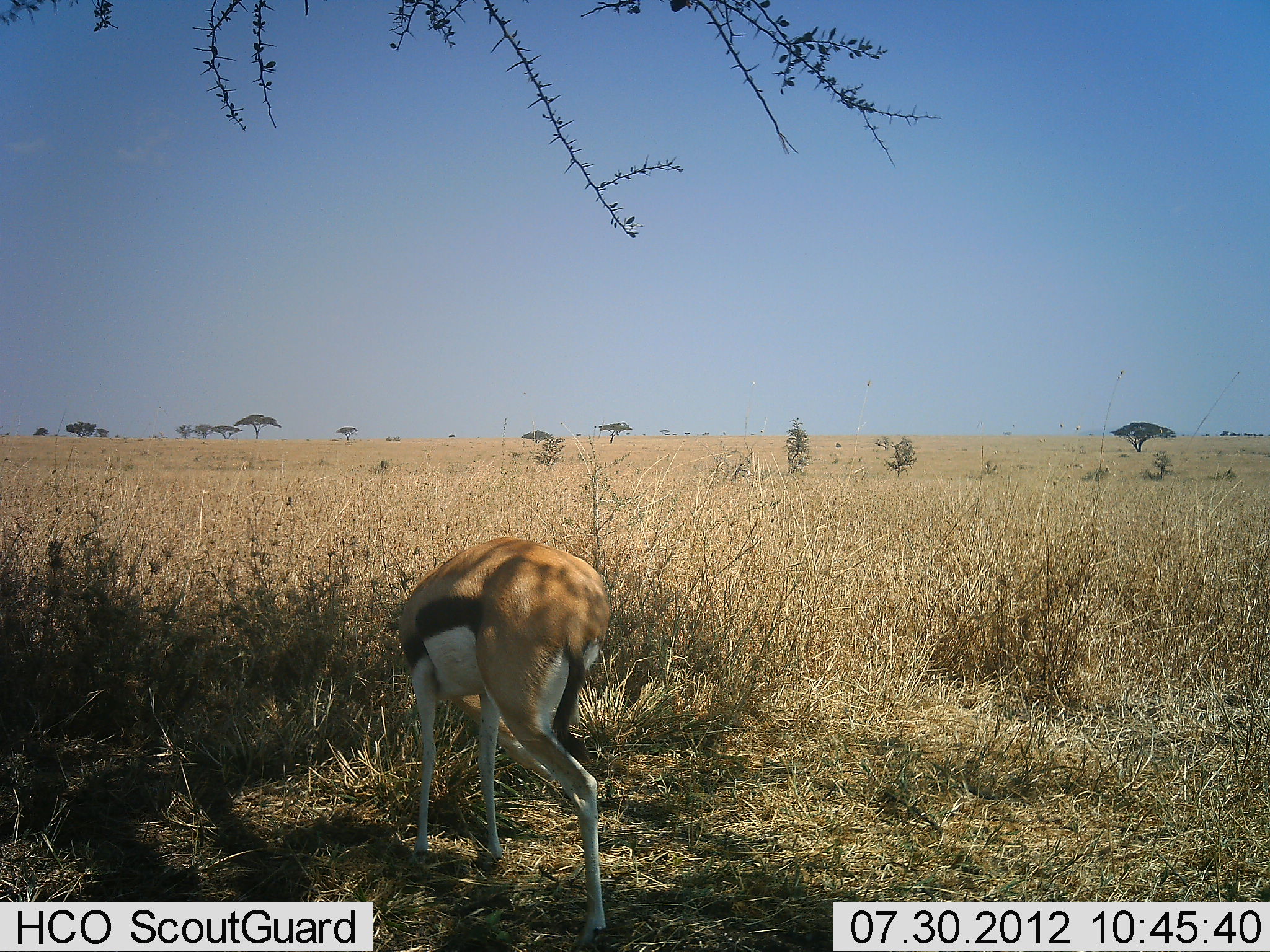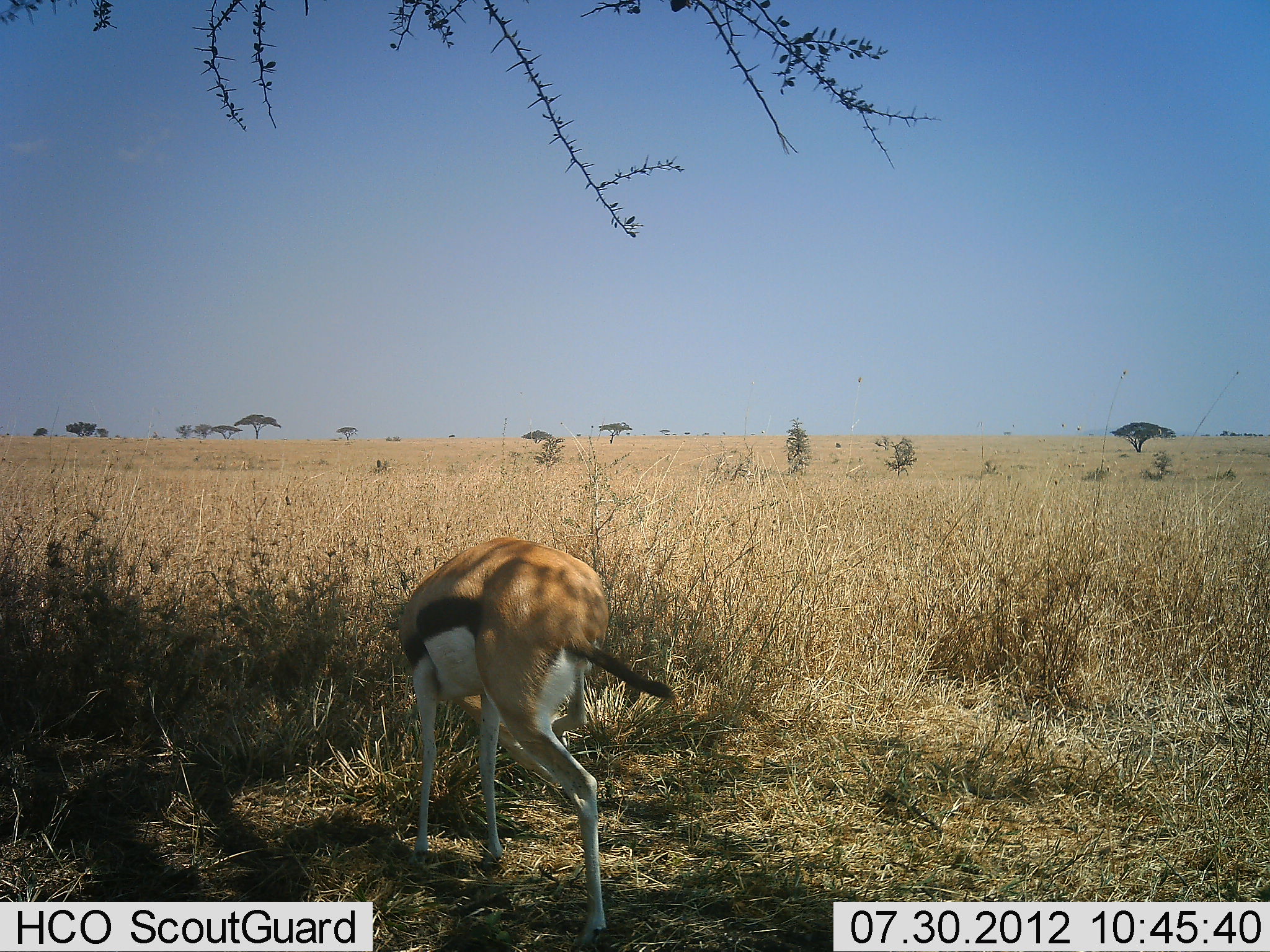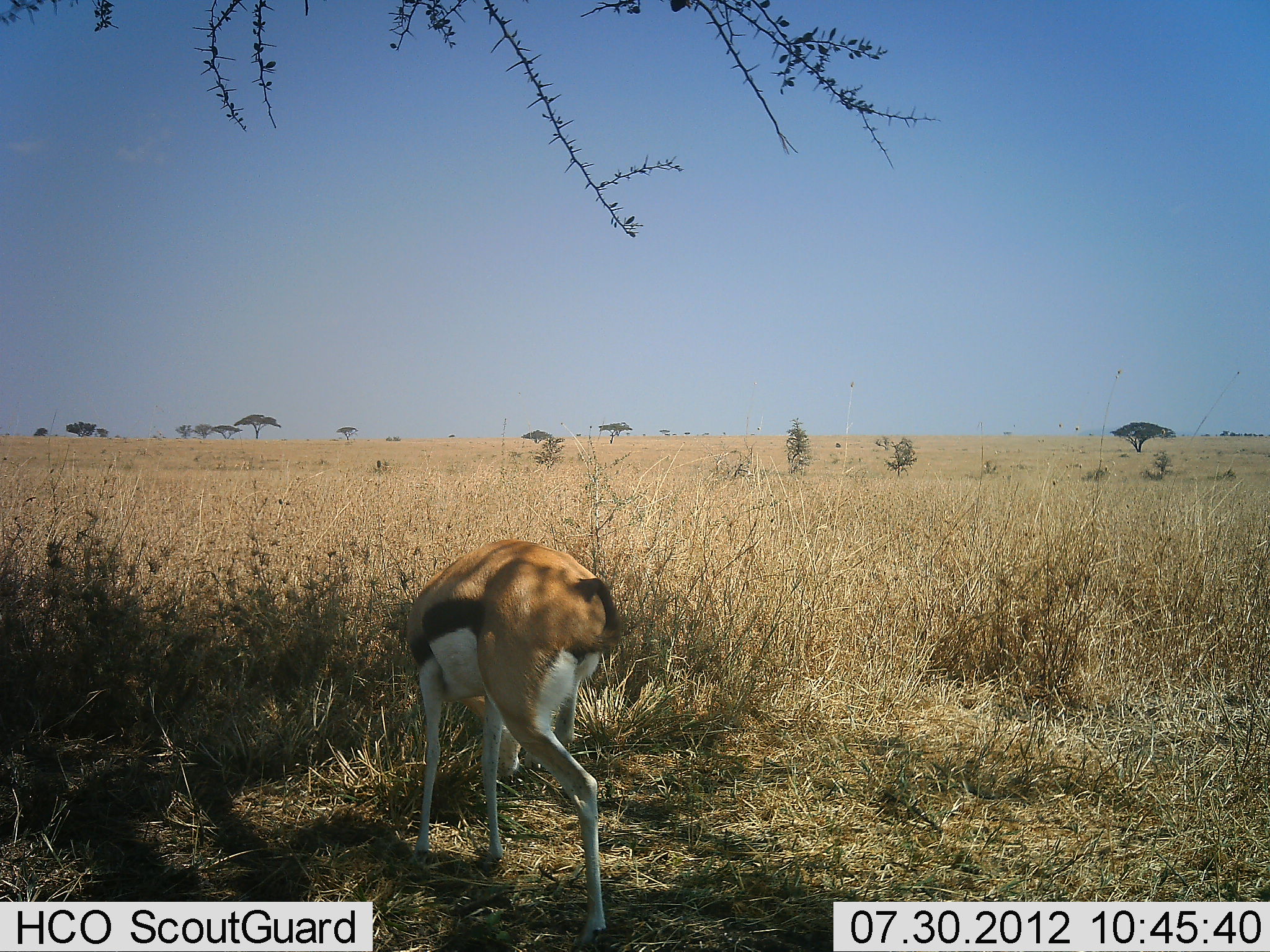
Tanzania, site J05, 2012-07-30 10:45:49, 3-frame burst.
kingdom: Animalia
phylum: Chordata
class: Mammalia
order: Artiodactyla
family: Bovidae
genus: Eudorcas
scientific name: Eudorcas thomsonii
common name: thomson's gazelle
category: gazellethomsons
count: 1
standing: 55%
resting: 0%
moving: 0%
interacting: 0%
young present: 0%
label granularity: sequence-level